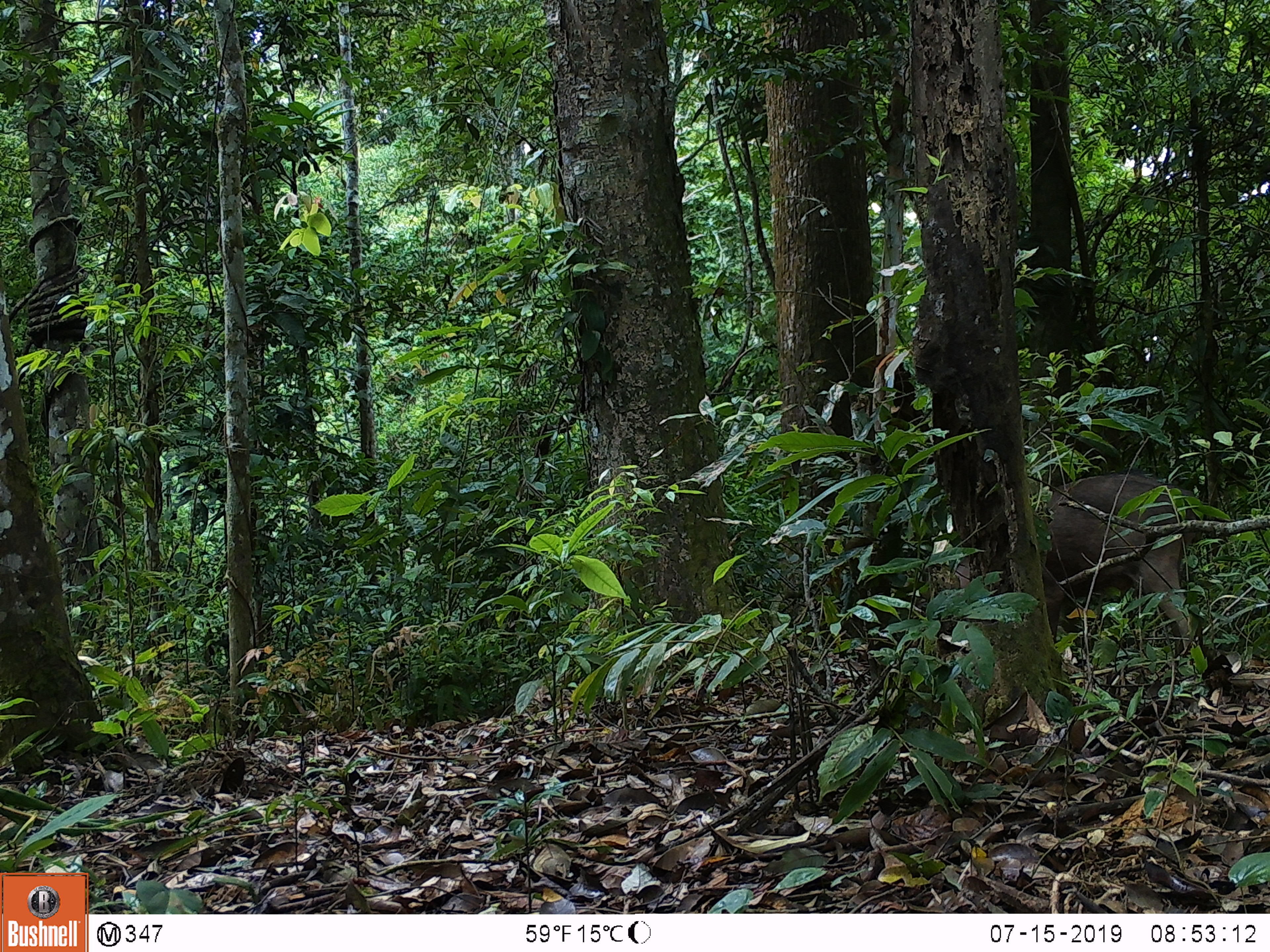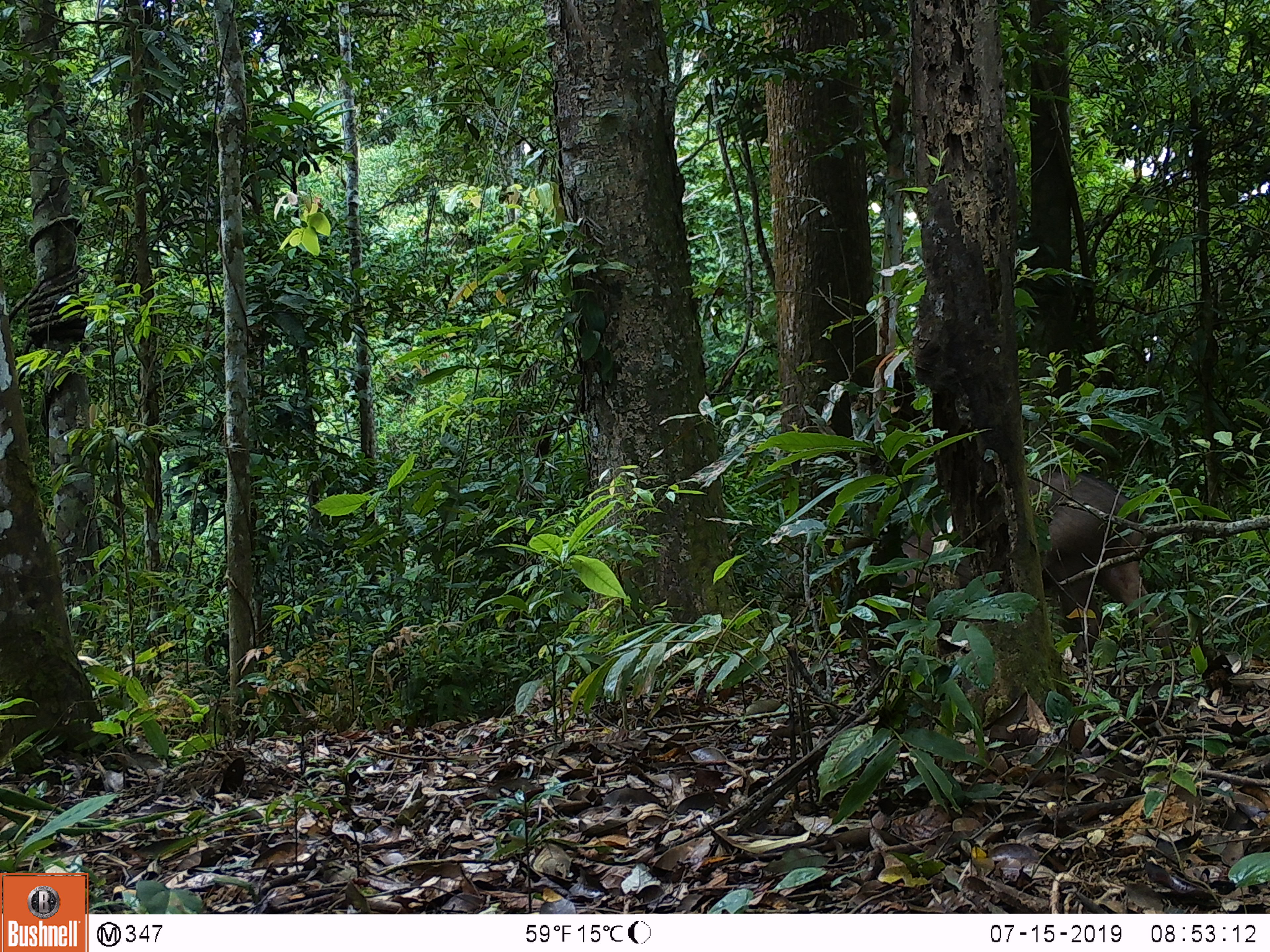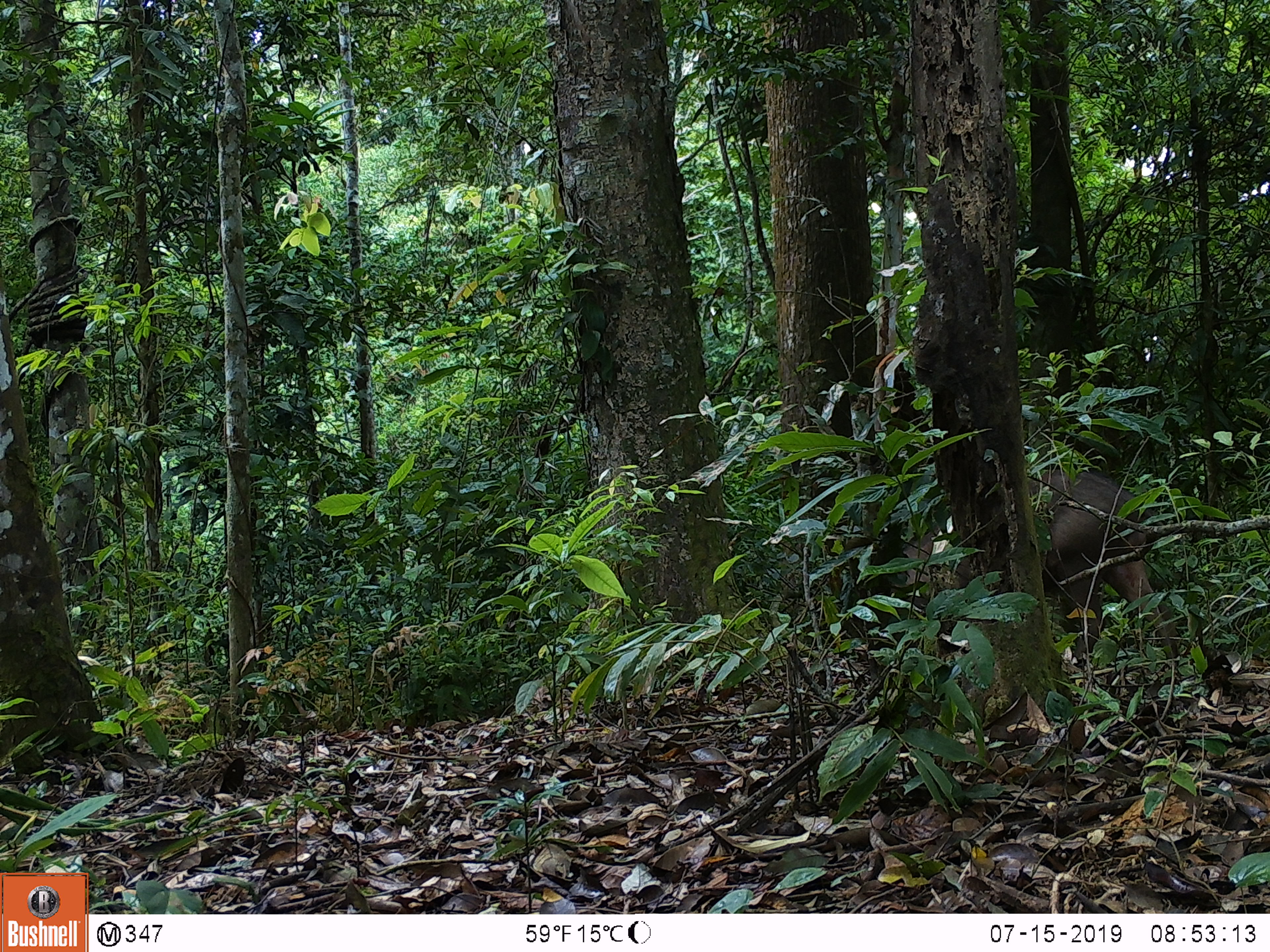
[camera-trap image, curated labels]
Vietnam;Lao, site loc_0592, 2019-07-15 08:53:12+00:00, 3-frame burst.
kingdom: Animalia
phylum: Chordata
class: Mammalia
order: Artiodactyla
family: Suidae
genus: Sus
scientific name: Sus scrofa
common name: eurasian wild pig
Eurasian wild pig (Sus scrofa). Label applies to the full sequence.